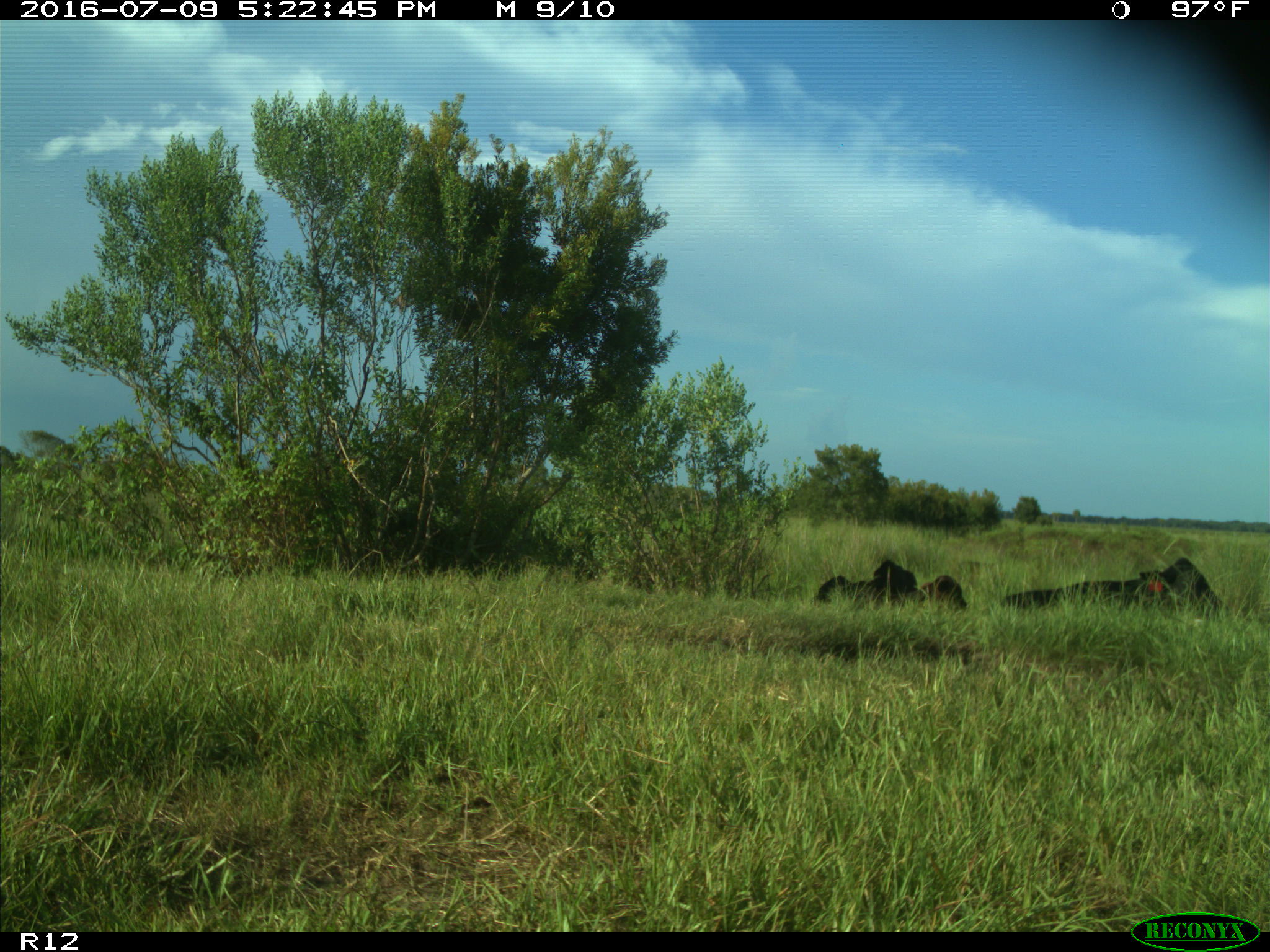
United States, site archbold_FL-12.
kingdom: Animalia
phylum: Chordata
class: Mammalia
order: Artiodactyla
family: Bovidae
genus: Bos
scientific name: Bos taurus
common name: domestic cow